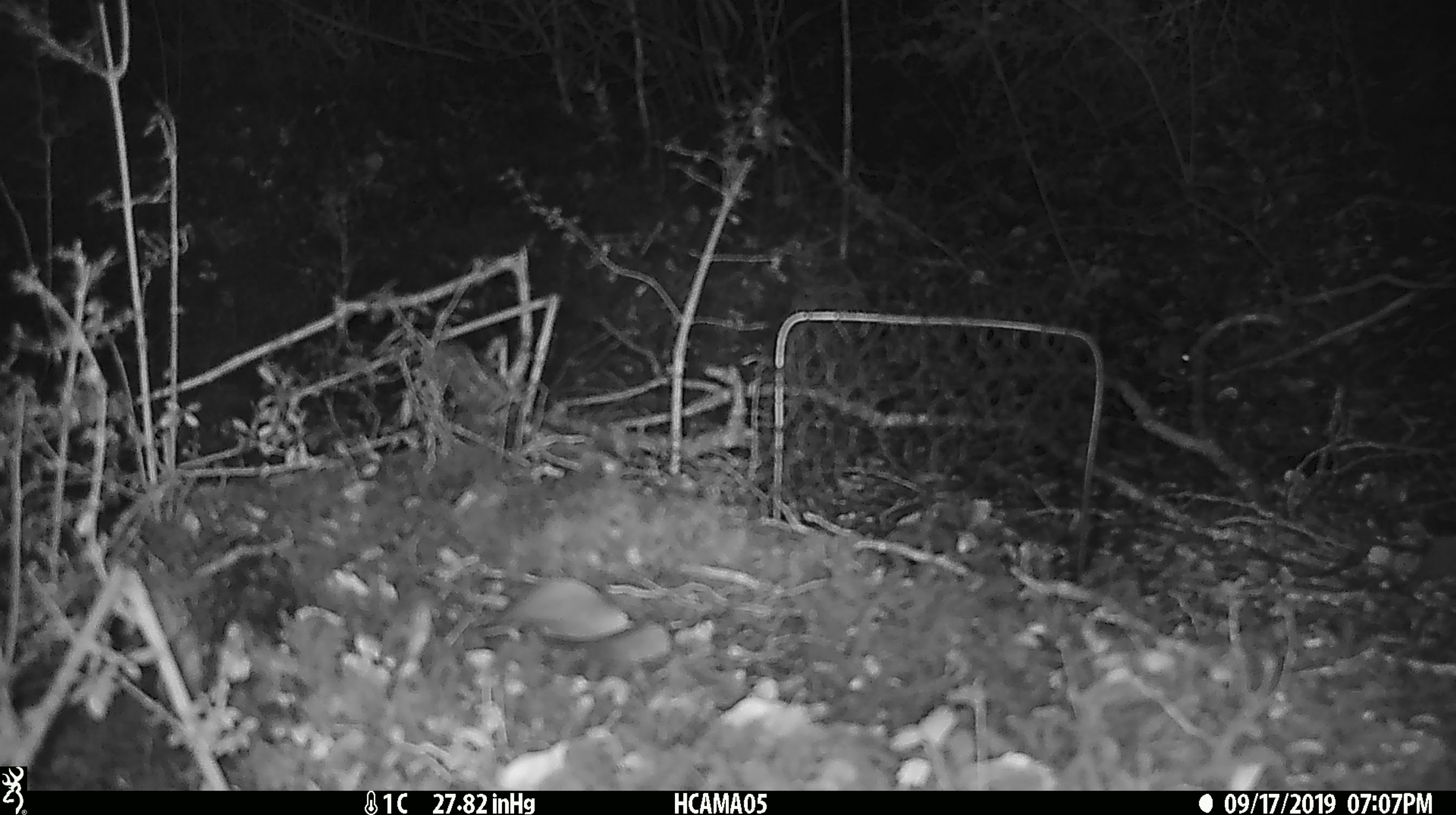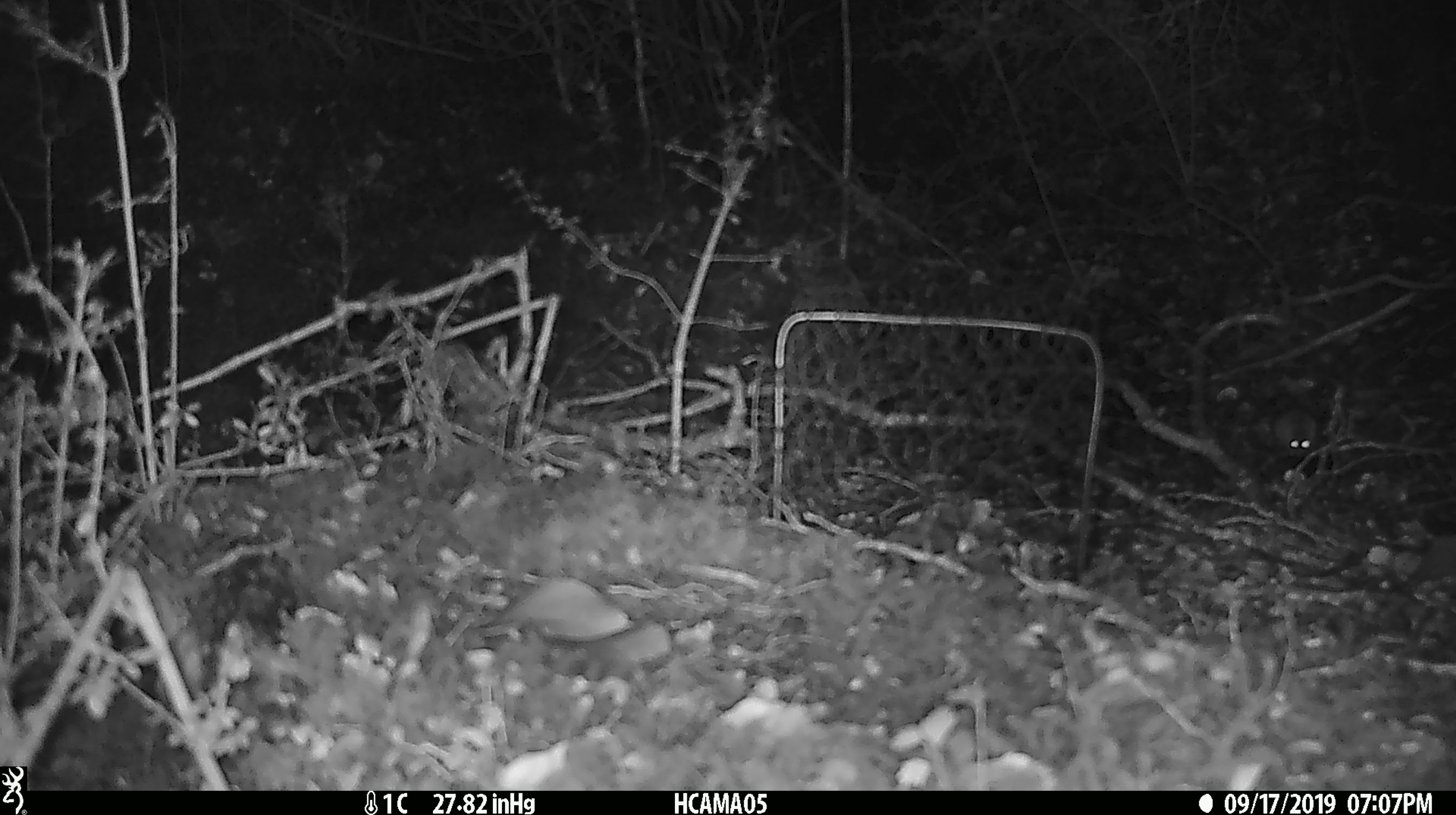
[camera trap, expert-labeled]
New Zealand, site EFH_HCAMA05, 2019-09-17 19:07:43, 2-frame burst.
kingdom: Animalia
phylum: Chordata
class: Mammalia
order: Rodentia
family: Muridae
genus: Mus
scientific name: Mus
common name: mouse